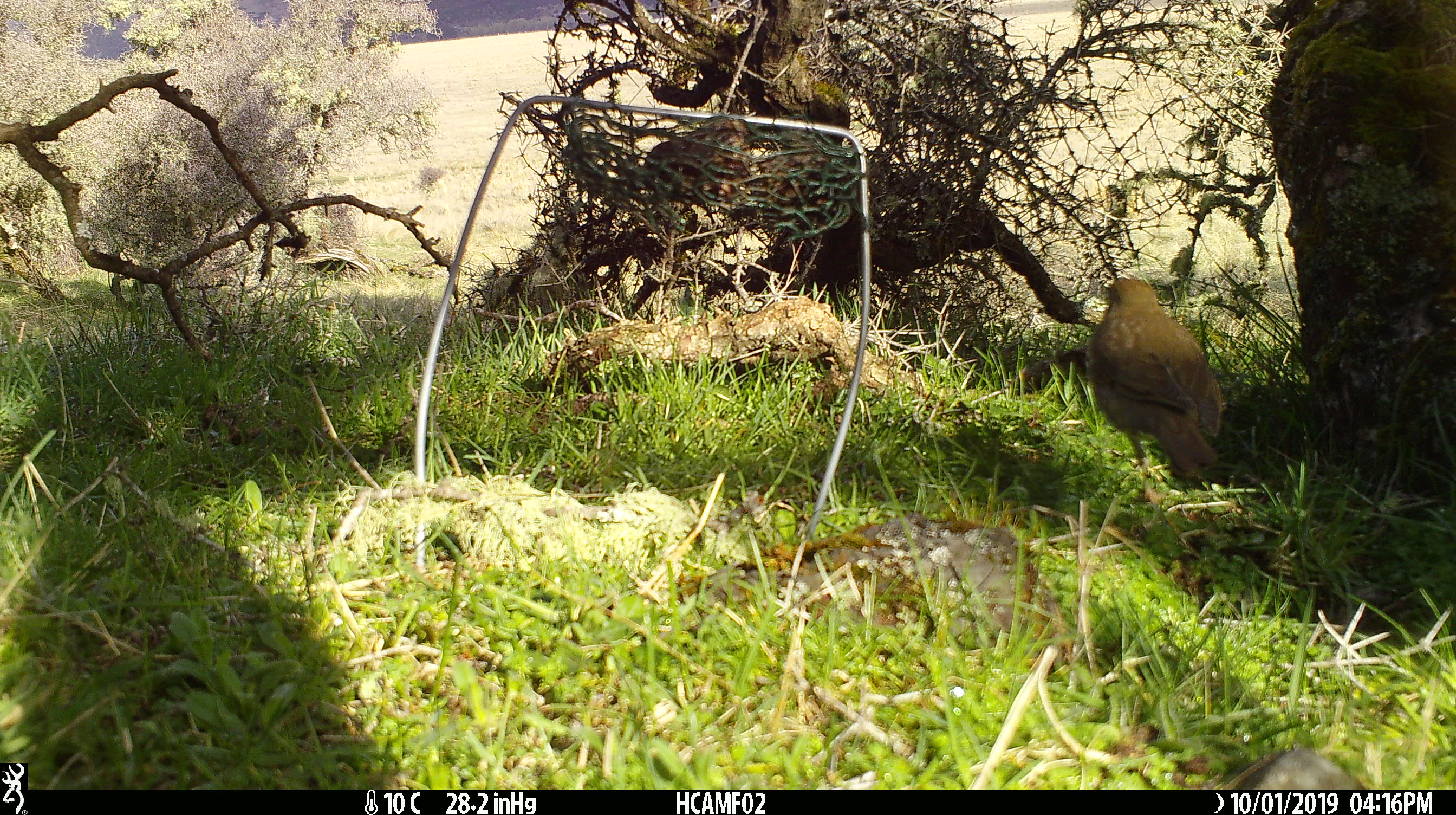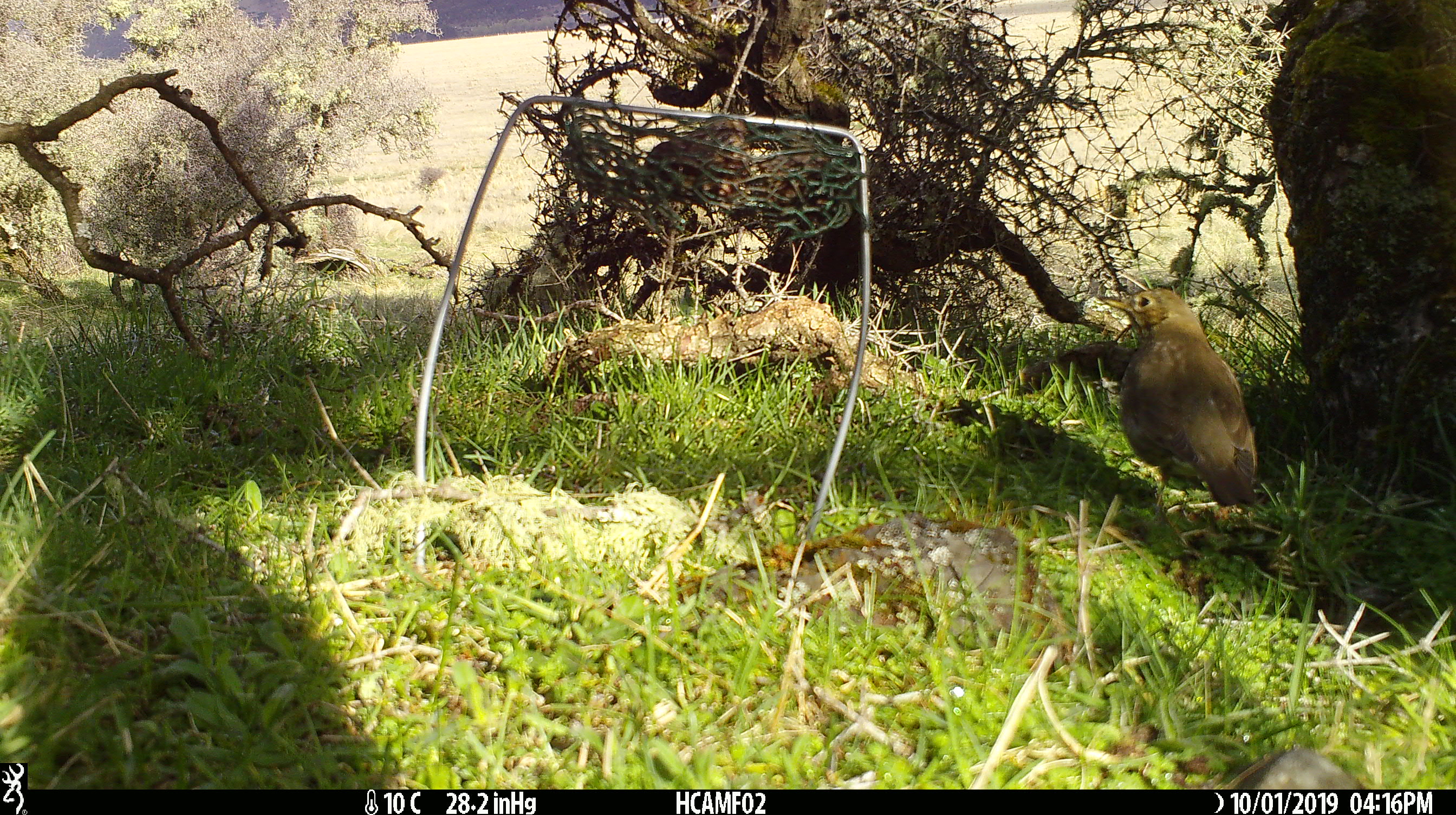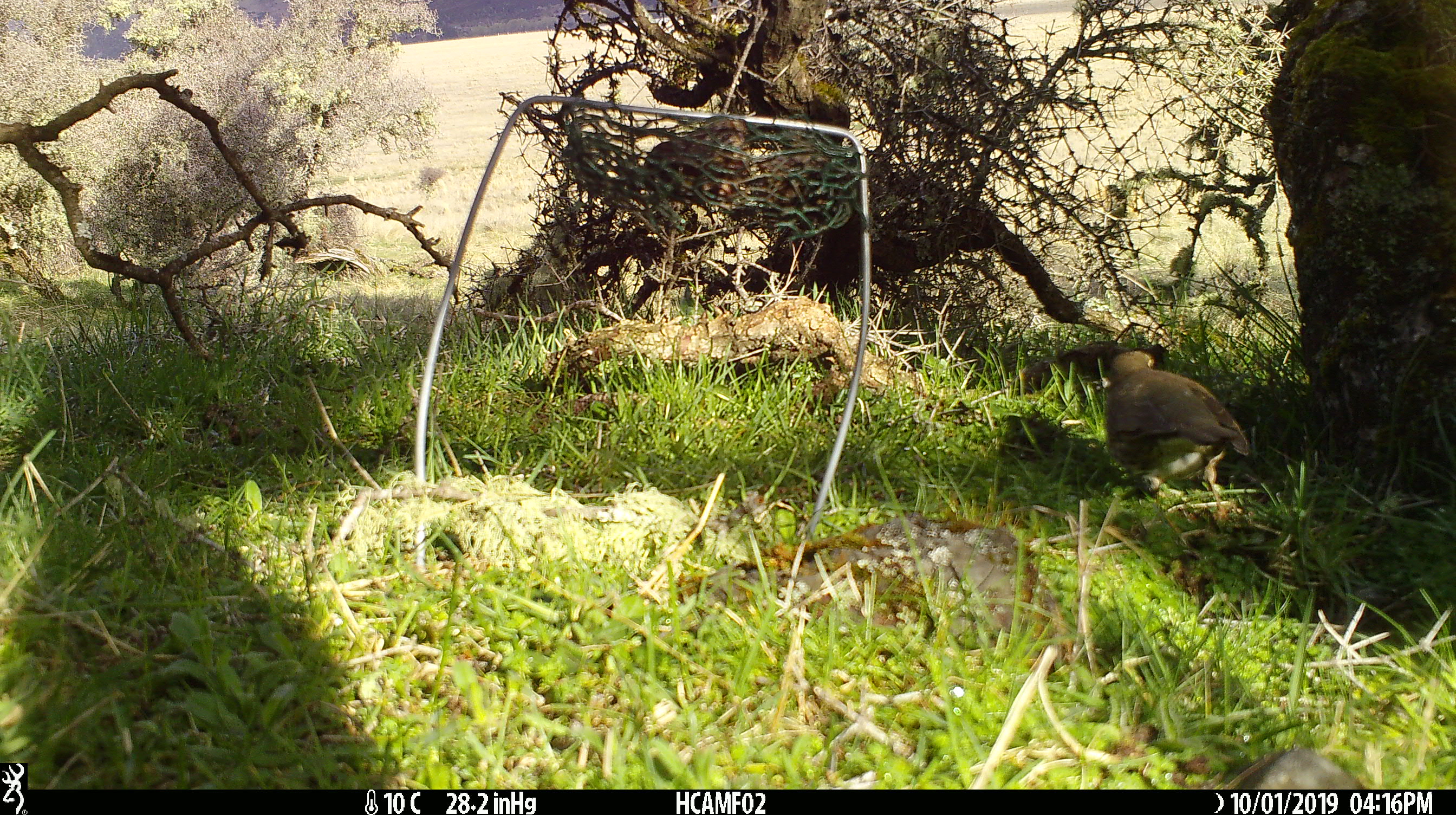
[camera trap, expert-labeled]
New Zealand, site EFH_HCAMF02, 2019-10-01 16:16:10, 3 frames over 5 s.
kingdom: Animalia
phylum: Chordata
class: Aves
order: Passeriformes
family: Turdidae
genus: Turdus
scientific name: Turdus philomelos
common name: song thrush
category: thrush